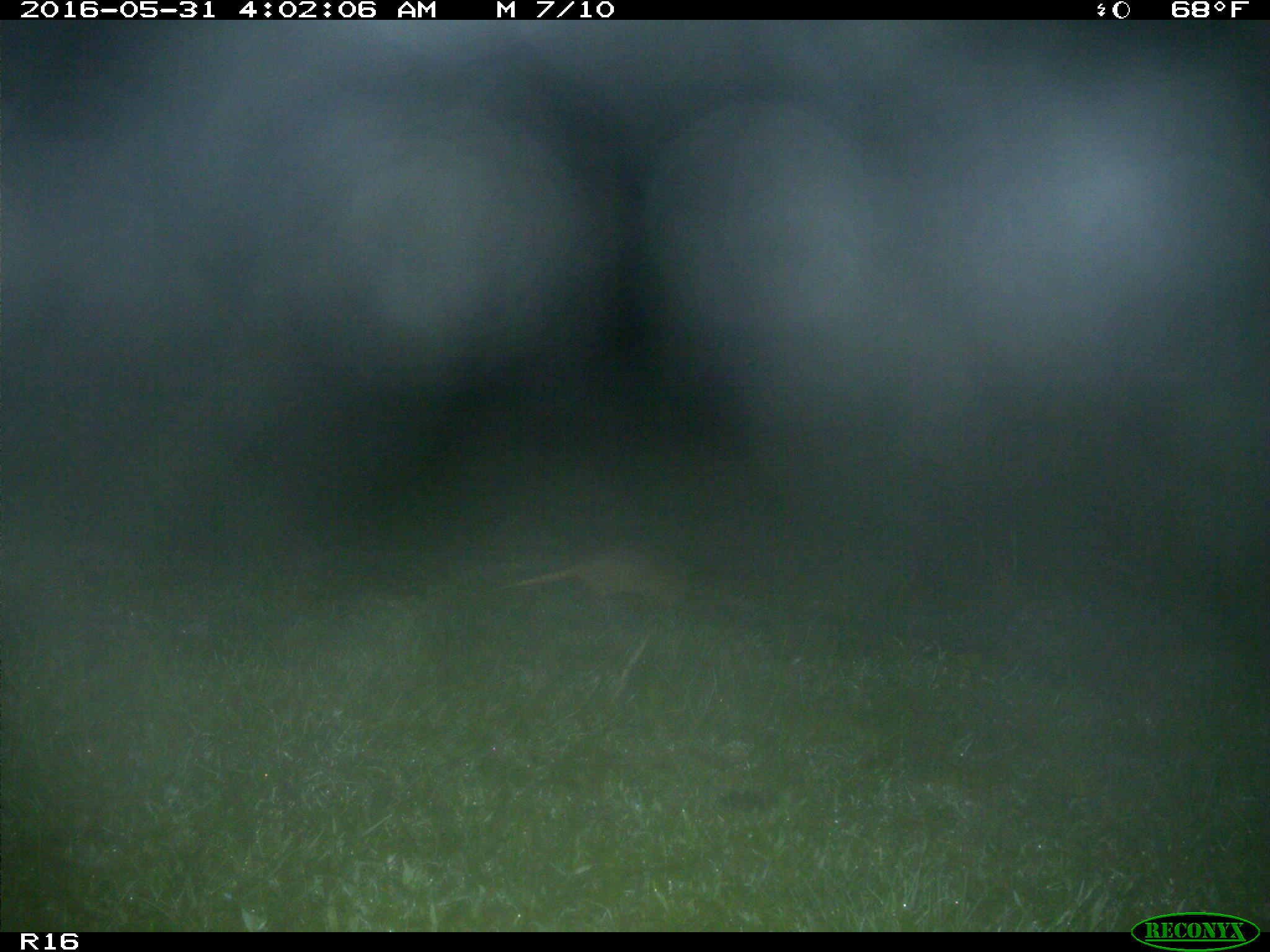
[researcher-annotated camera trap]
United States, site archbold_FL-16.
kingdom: Animalia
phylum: Chordata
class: Mammalia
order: Cingulata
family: Dasypodidae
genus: Dasypus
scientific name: Dasypus novemcinctus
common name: nine-banded armadillo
Dasypus novemcinctus (nine-banded armadillo).